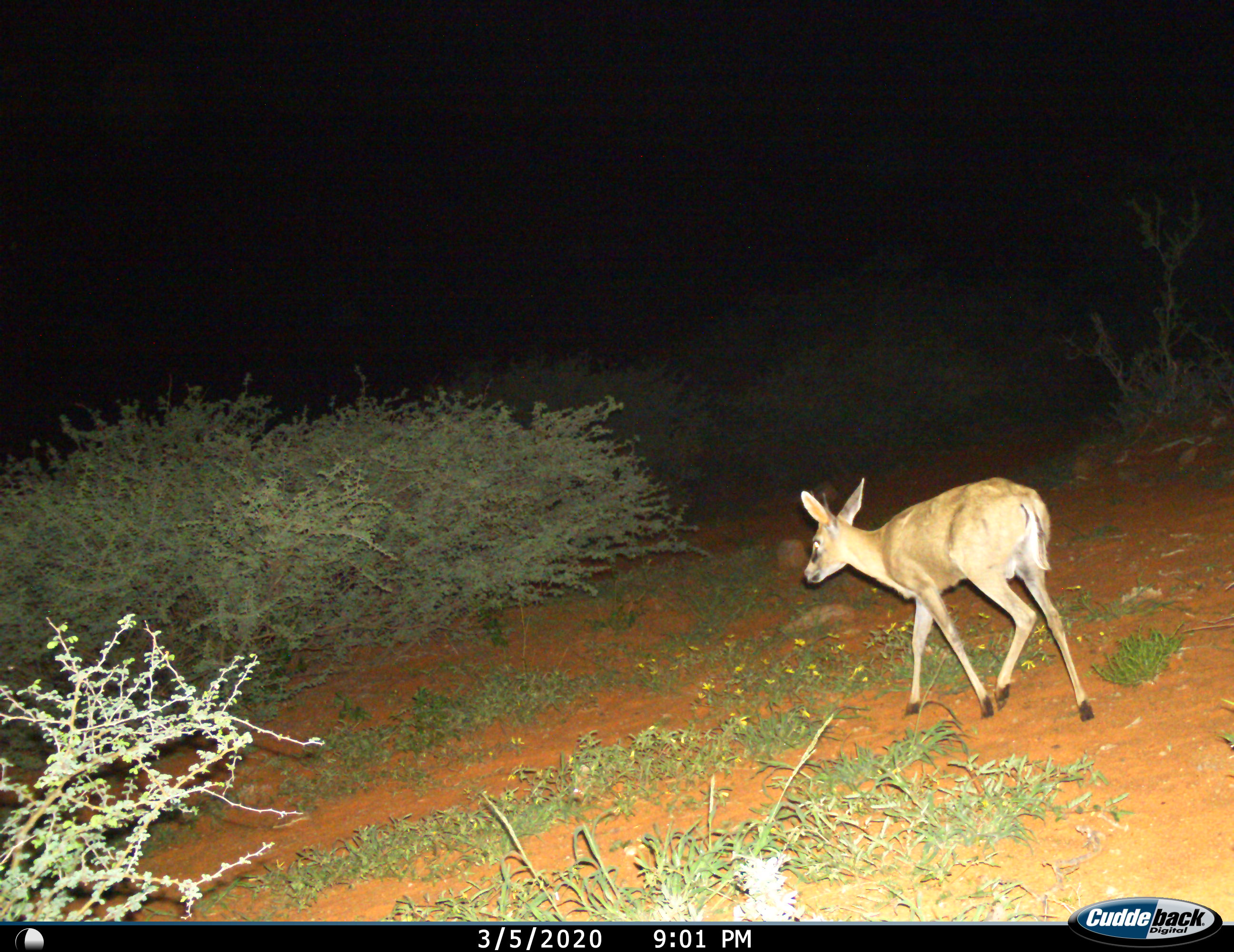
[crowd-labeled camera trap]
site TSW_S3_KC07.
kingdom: Animalia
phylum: Chordata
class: Mammalia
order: Artiodactyla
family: Bovidae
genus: Sylvicapra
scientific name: Sylvicapra grimmia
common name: common duiker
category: duikercommongrey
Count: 1.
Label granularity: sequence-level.